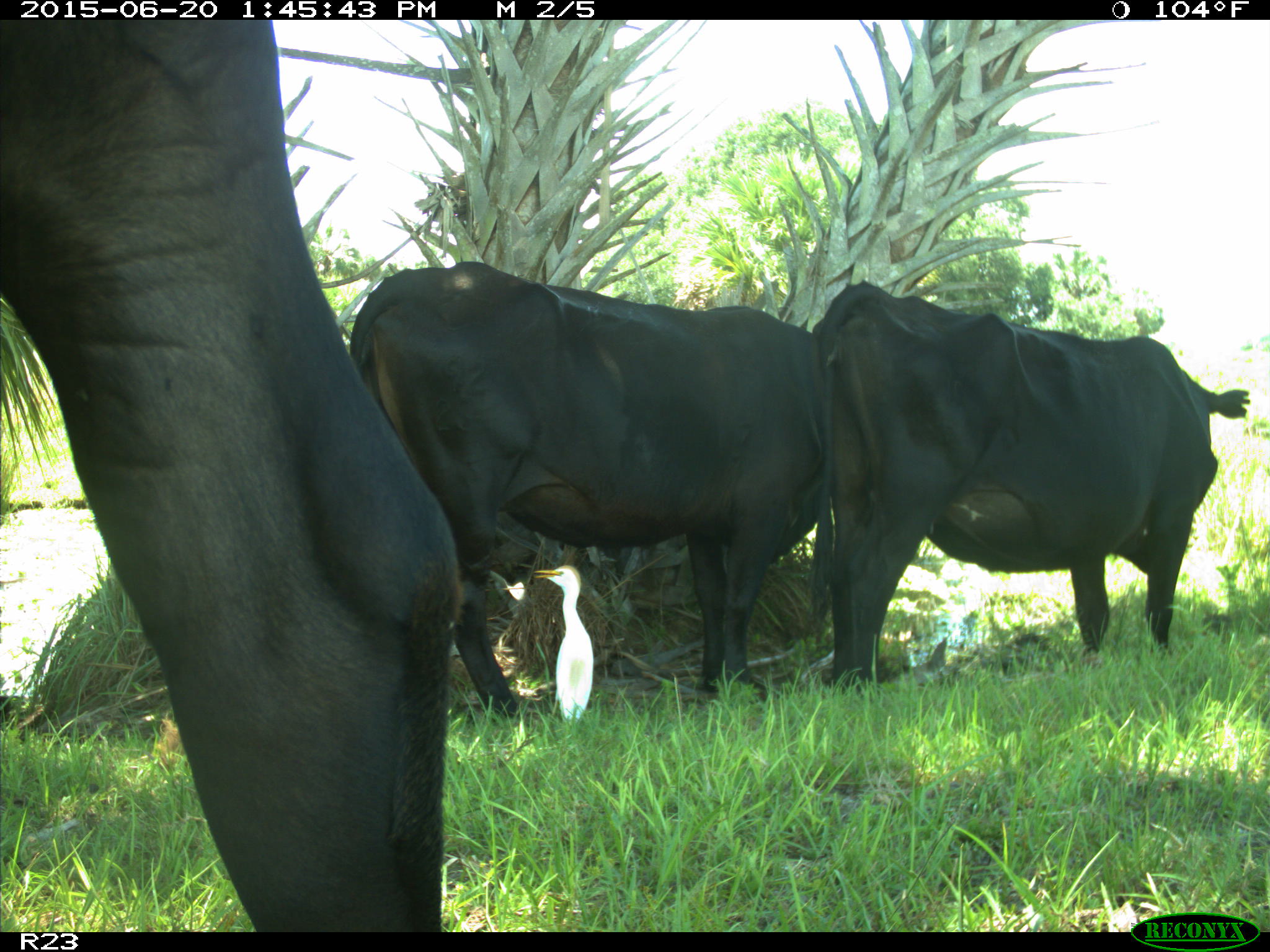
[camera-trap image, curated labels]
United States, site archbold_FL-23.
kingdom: Animalia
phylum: Chordata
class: Mammalia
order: Artiodactyla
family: Bovidae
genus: Bos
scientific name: Bos taurus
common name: domestic cow